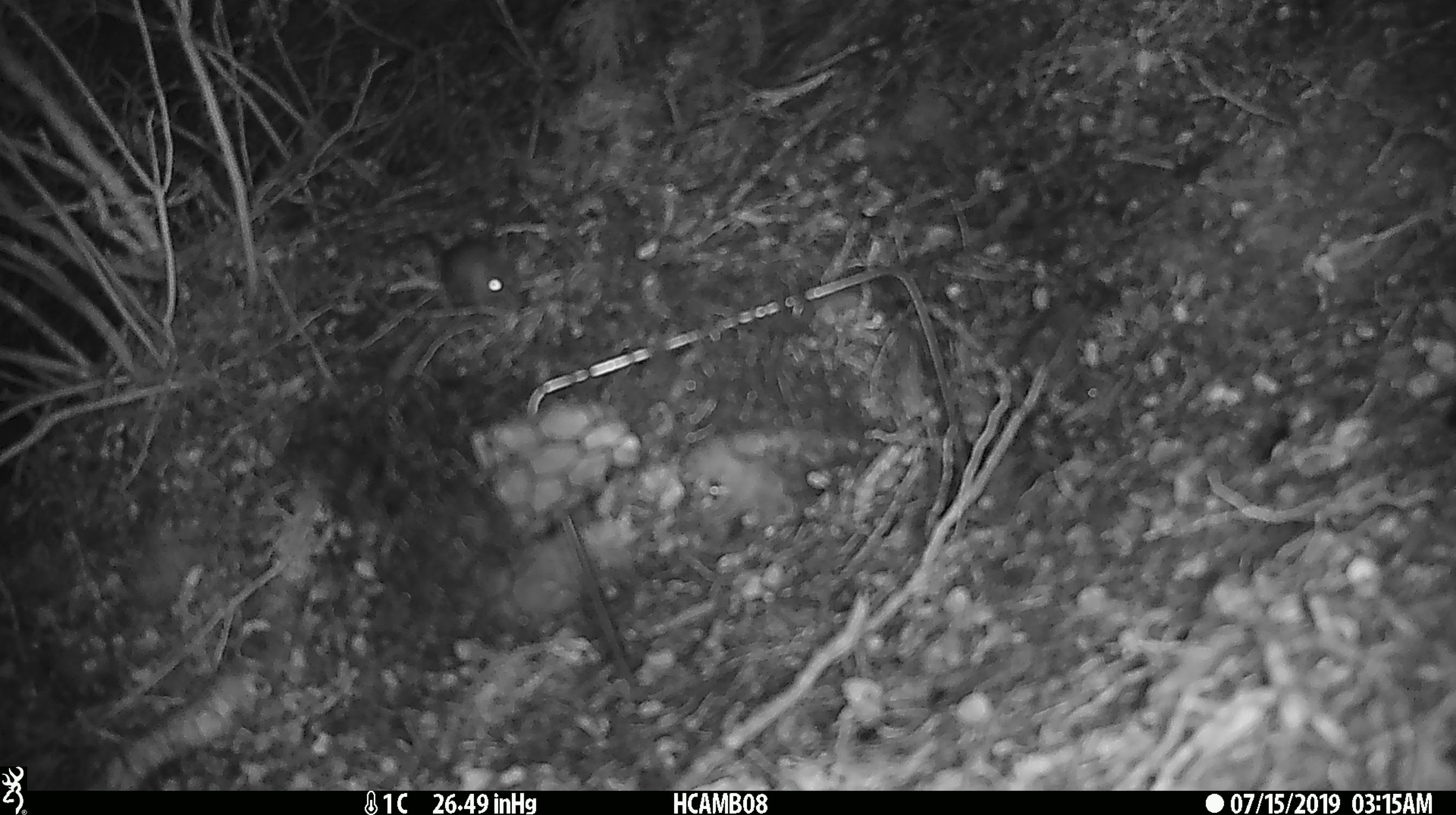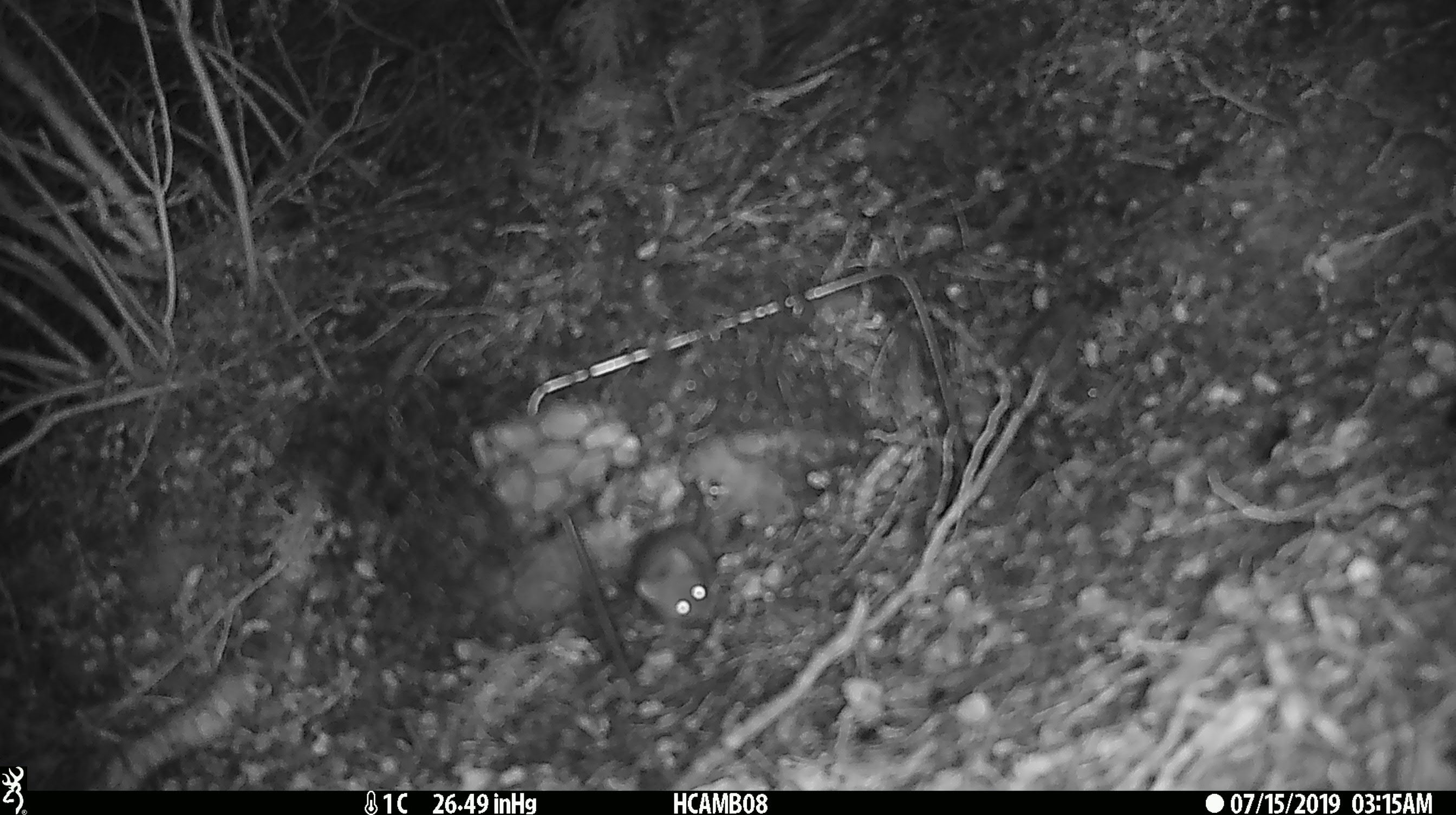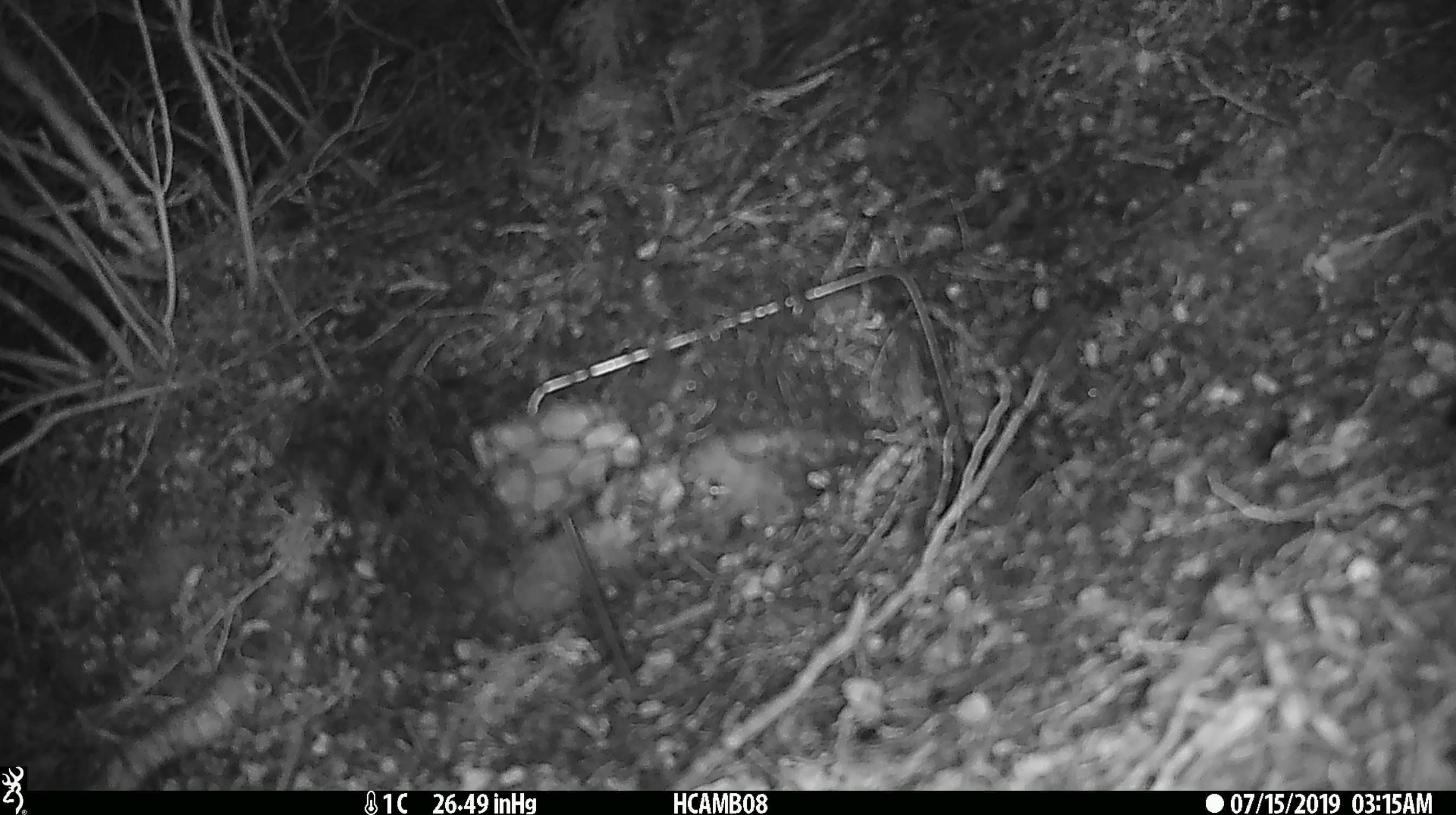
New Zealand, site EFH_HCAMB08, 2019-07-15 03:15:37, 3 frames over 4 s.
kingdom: Animalia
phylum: Chordata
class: Mammalia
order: Rodentia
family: Muridae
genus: Mus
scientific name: Mus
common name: mouse